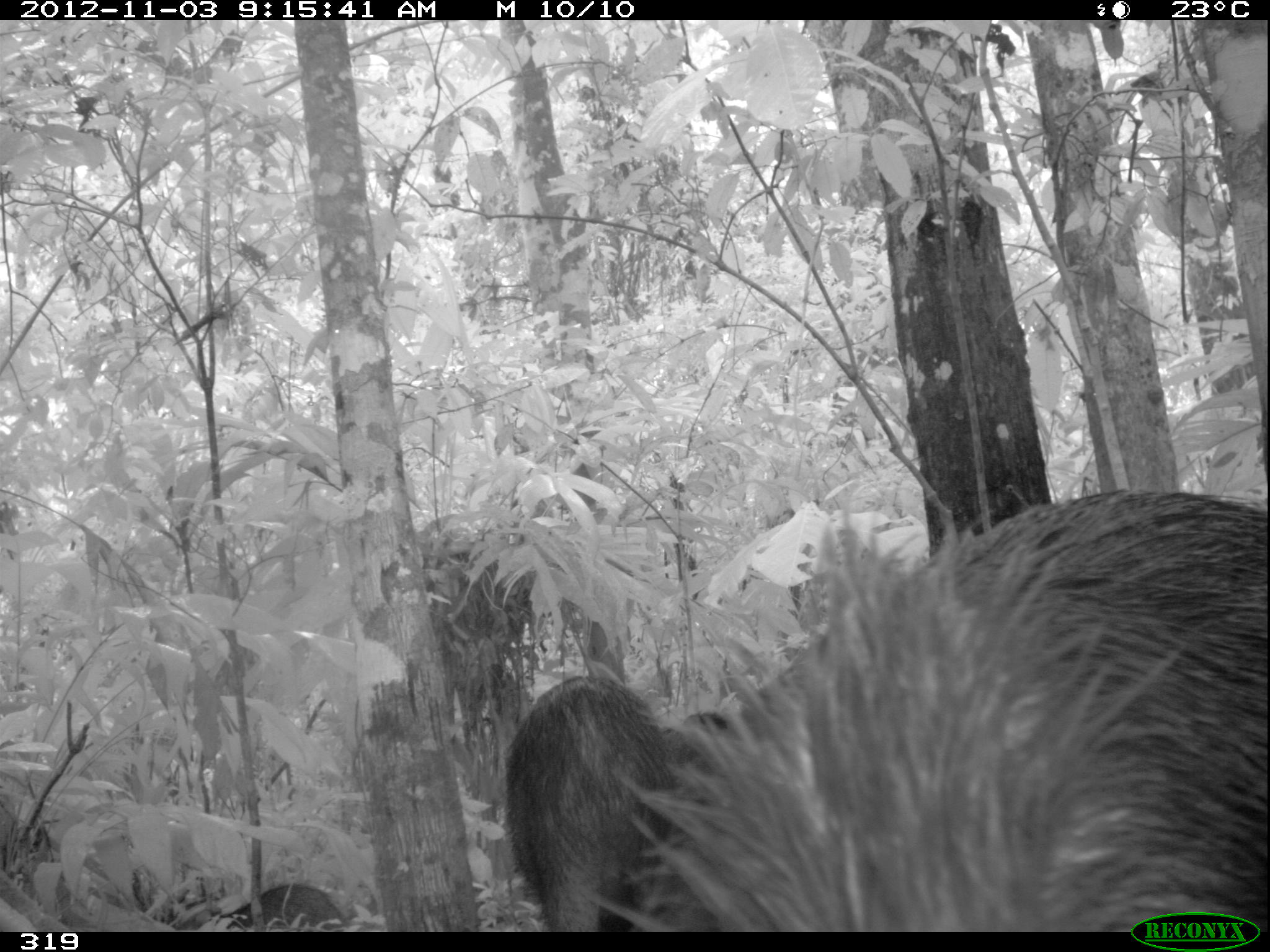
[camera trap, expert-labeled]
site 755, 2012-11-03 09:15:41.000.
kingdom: Animalia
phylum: Chordata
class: Mammalia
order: Artiodactyla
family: Tayassuidae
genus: Tayassu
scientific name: Tayassu pecari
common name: white-lipped peccary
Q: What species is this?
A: Tayassu pecari (white-lipped peccary).